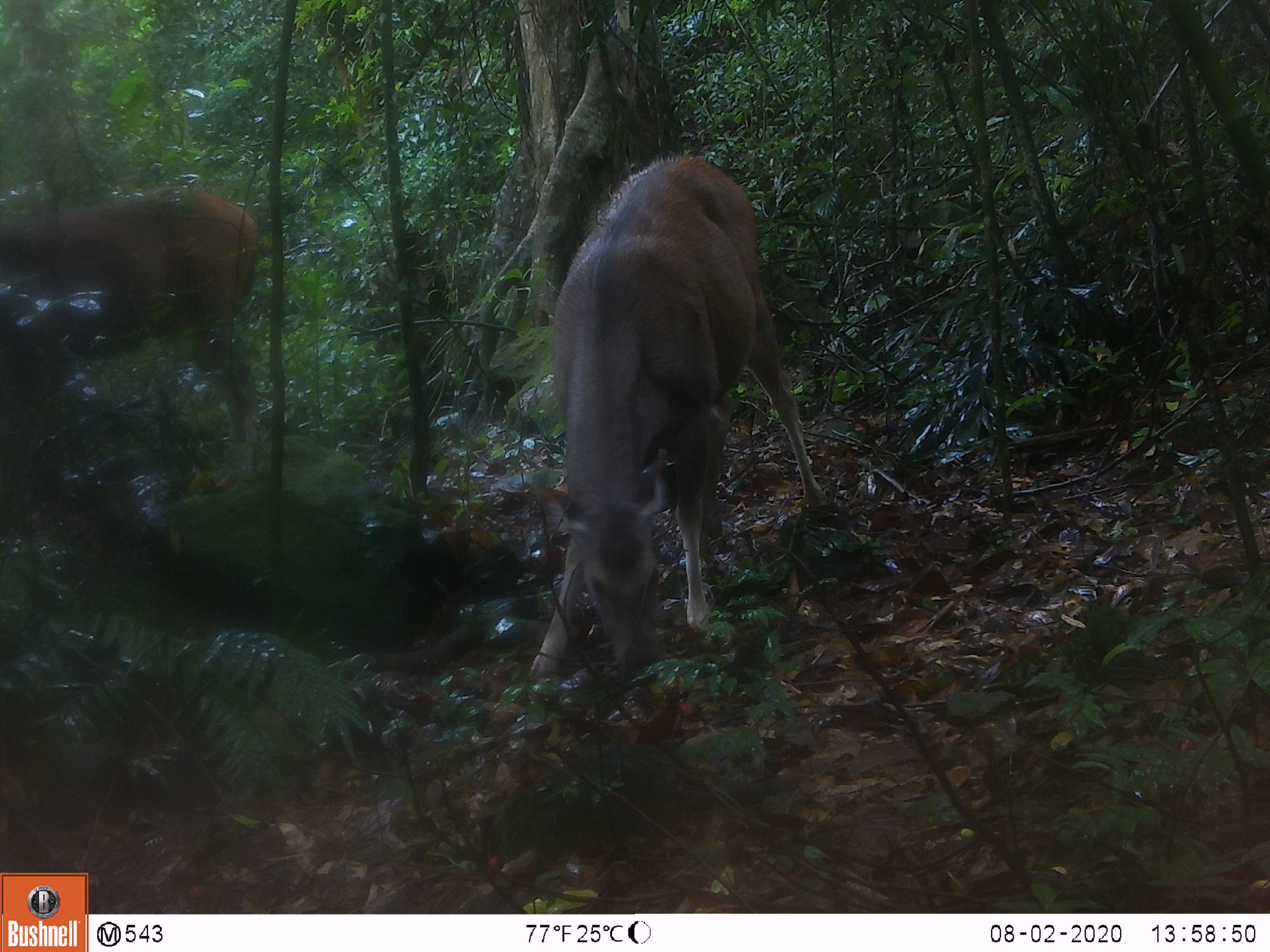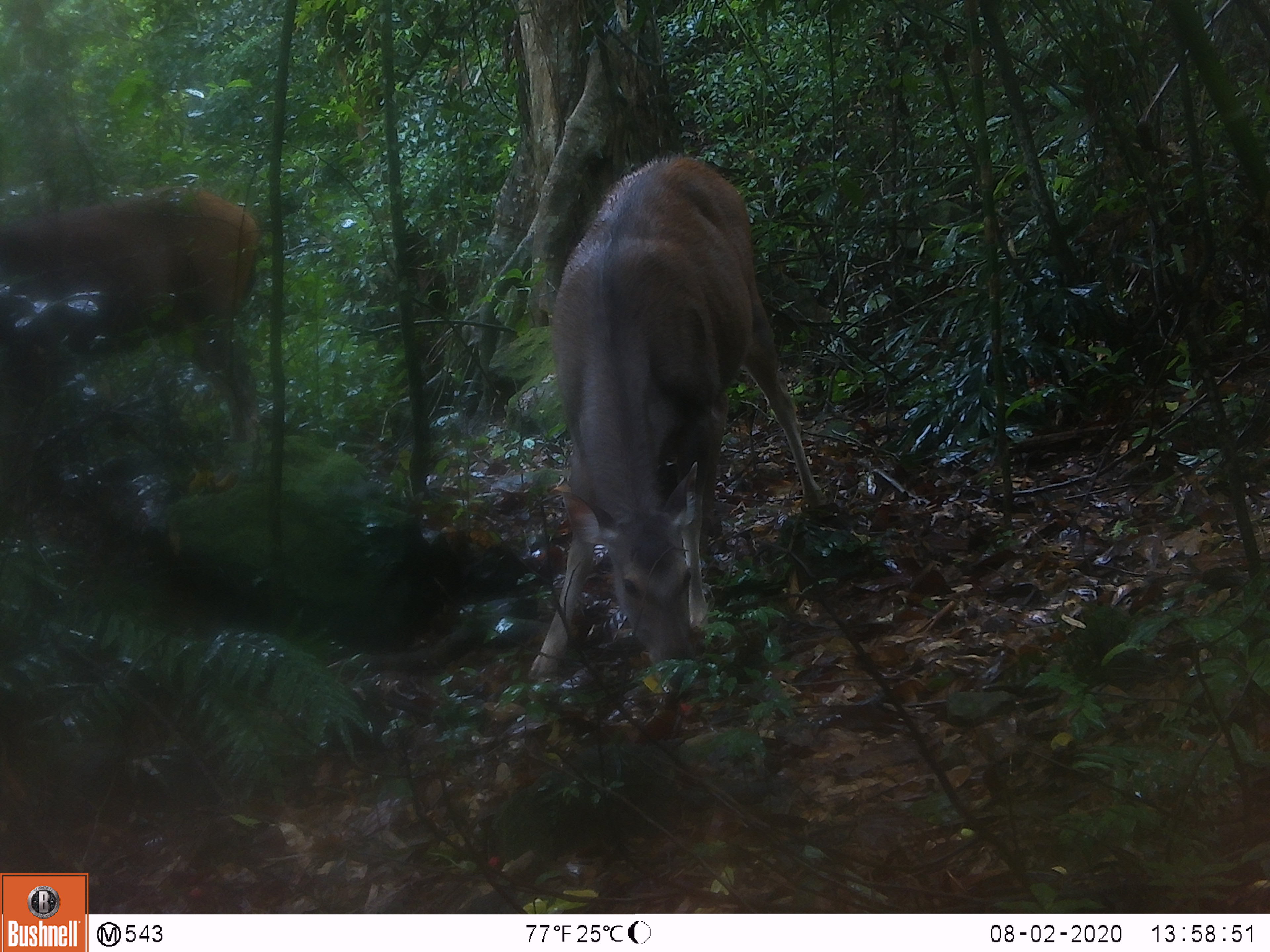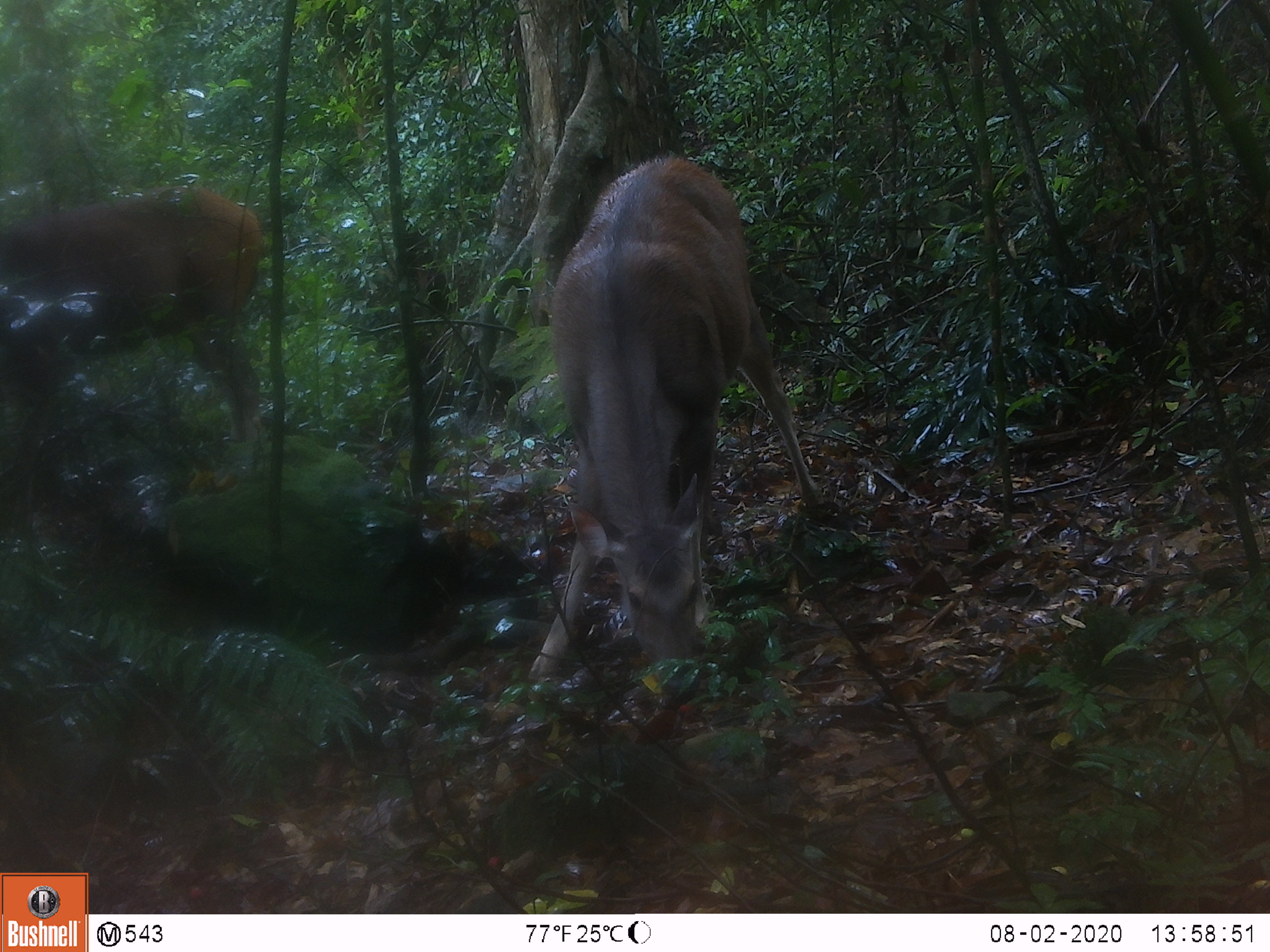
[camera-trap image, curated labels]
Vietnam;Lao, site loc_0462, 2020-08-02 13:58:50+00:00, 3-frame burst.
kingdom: Animalia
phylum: Chordata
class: Mammalia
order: Artiodactyla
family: Cervidae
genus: Rusa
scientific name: Rusa unicolor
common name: sambar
Sambar (Rusa unicolor). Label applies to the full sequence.